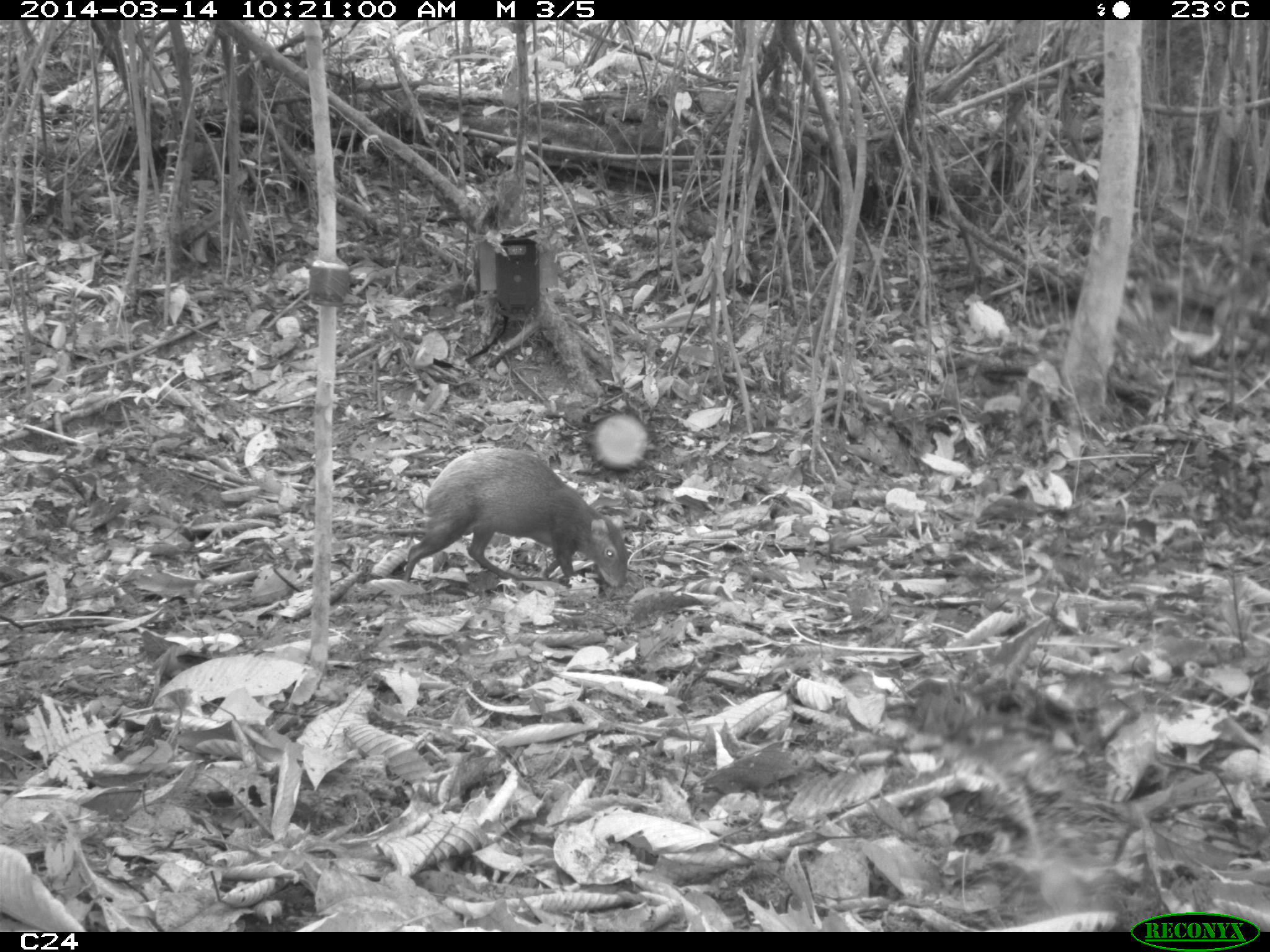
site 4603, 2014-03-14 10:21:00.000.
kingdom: Animalia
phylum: Chordata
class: Mammalia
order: Rodentia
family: Dasyproctidae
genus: Dasyprocta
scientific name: Dasyprocta leporina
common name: red-rumped agouti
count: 1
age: adult